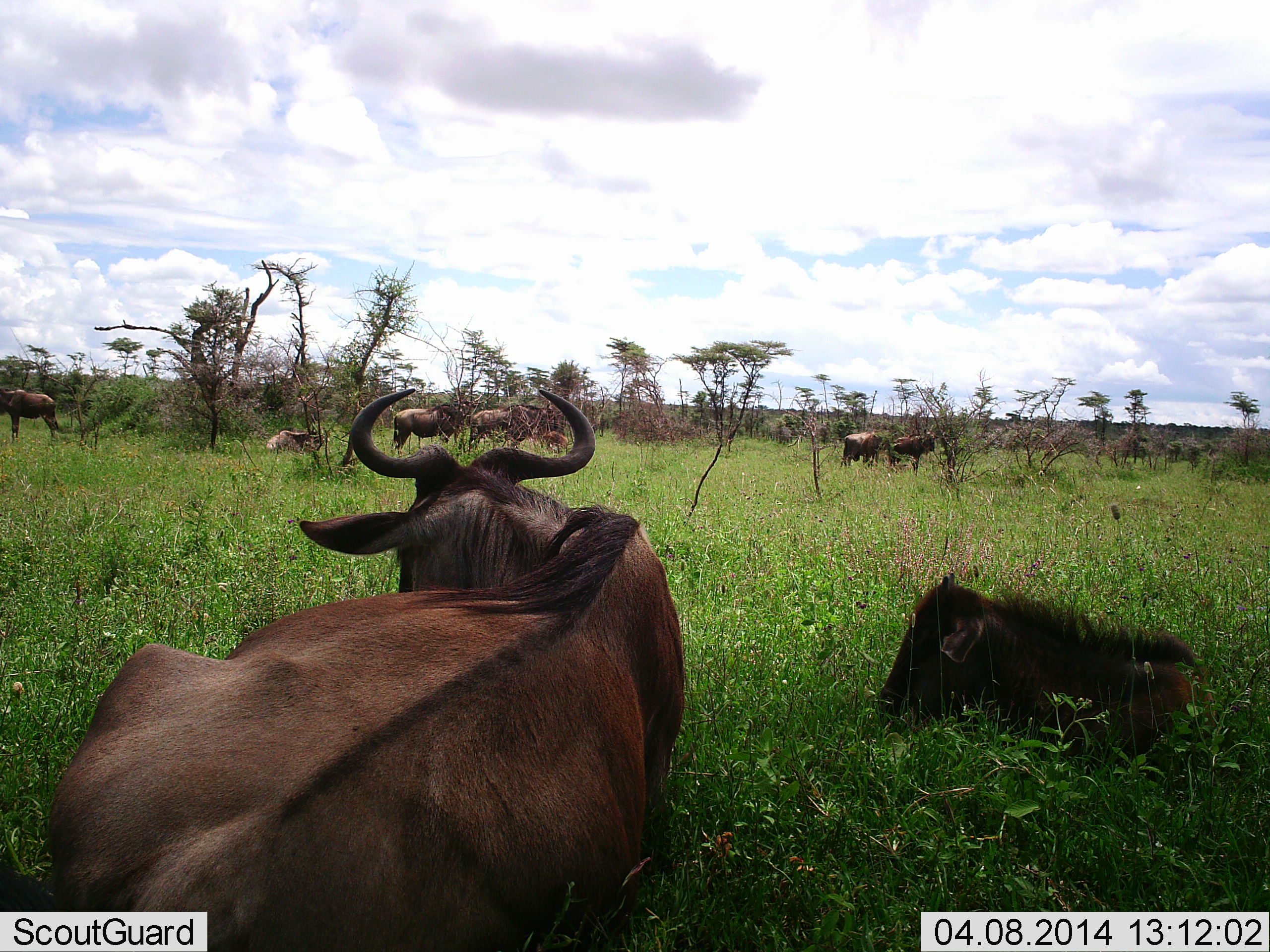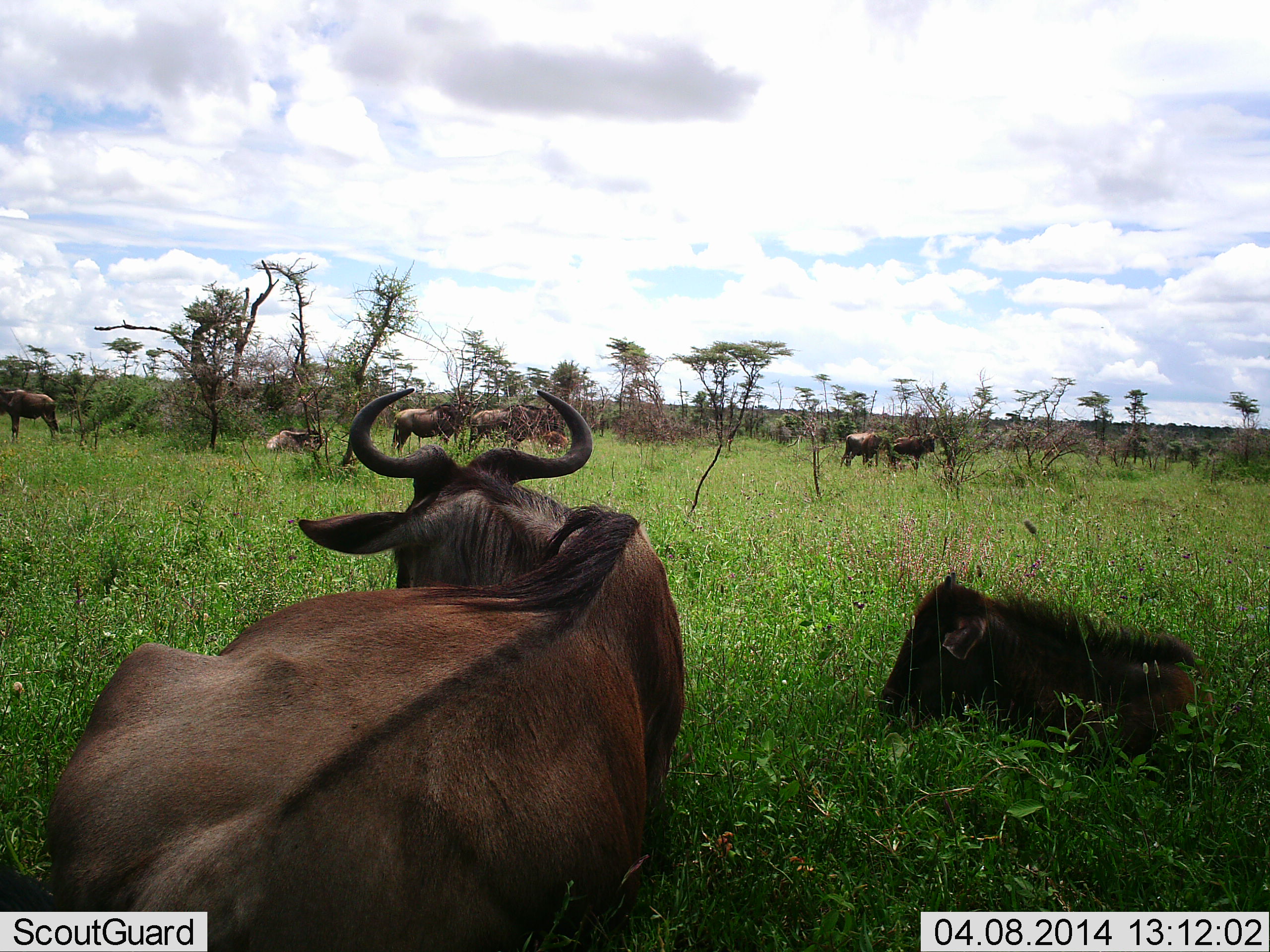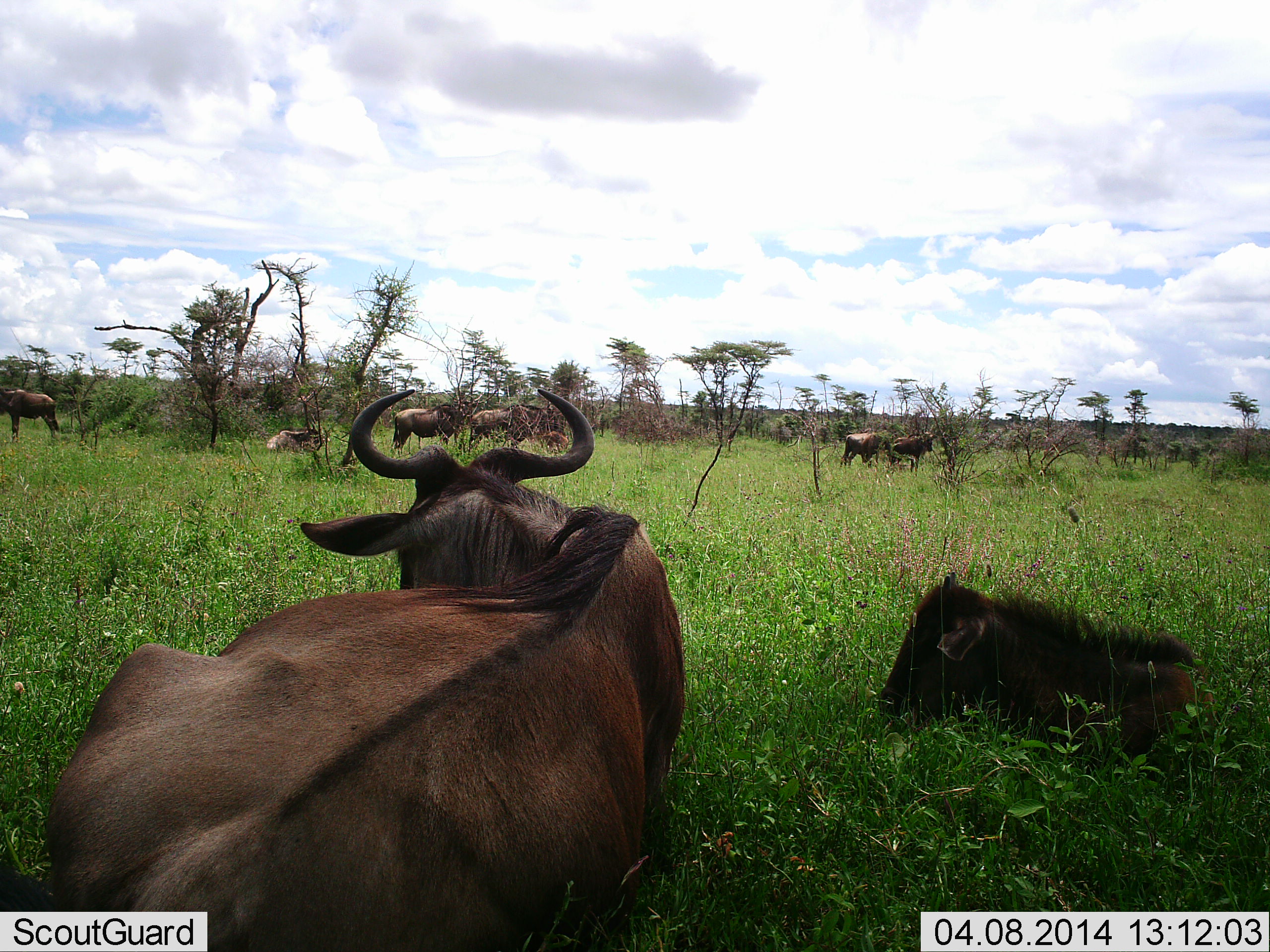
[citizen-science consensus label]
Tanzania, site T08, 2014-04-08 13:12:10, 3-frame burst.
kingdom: Animalia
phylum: Chordata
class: Mammalia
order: Artiodactyla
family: Bovidae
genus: Connochaetes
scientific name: Connochaetes taurinus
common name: blue wildebeest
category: wildebeest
Wildebeest (blue wildebeest) (Connochaetes taurinus), count 8. Behavior (volunteer vote fractions): standing 62%, resting 98%, moving 14%, interacting 2%. Young present (vote fraction): 76%. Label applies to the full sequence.